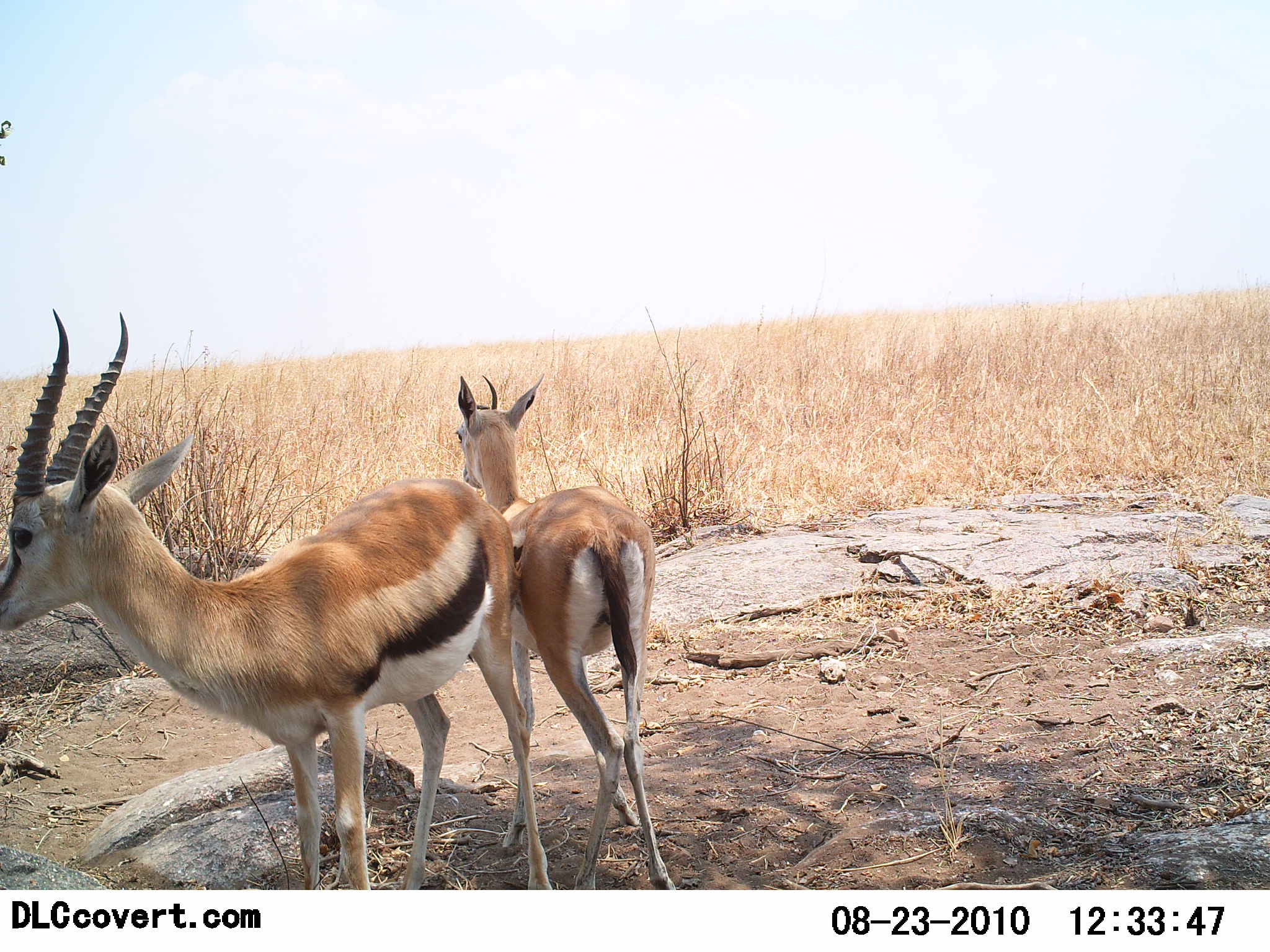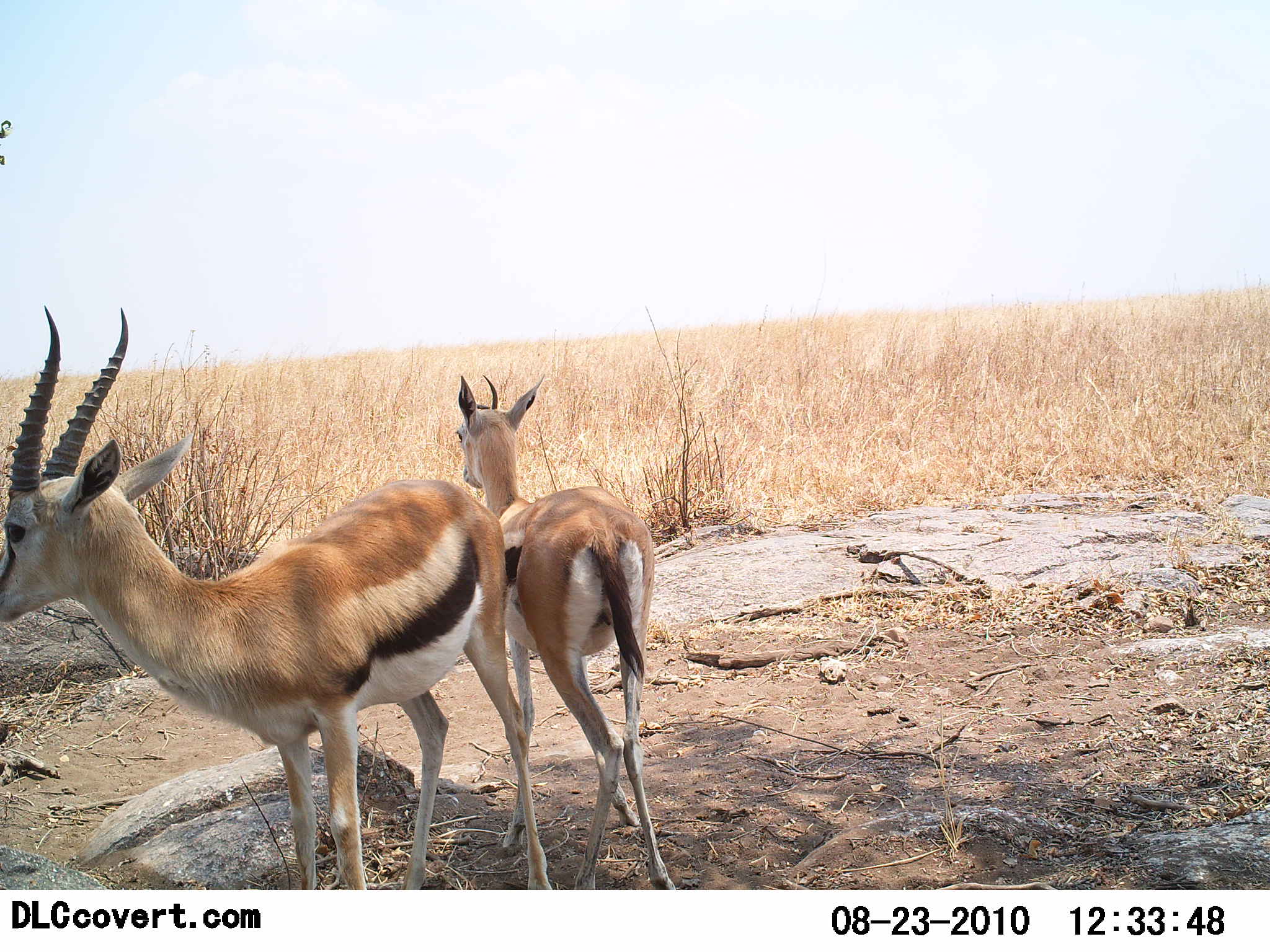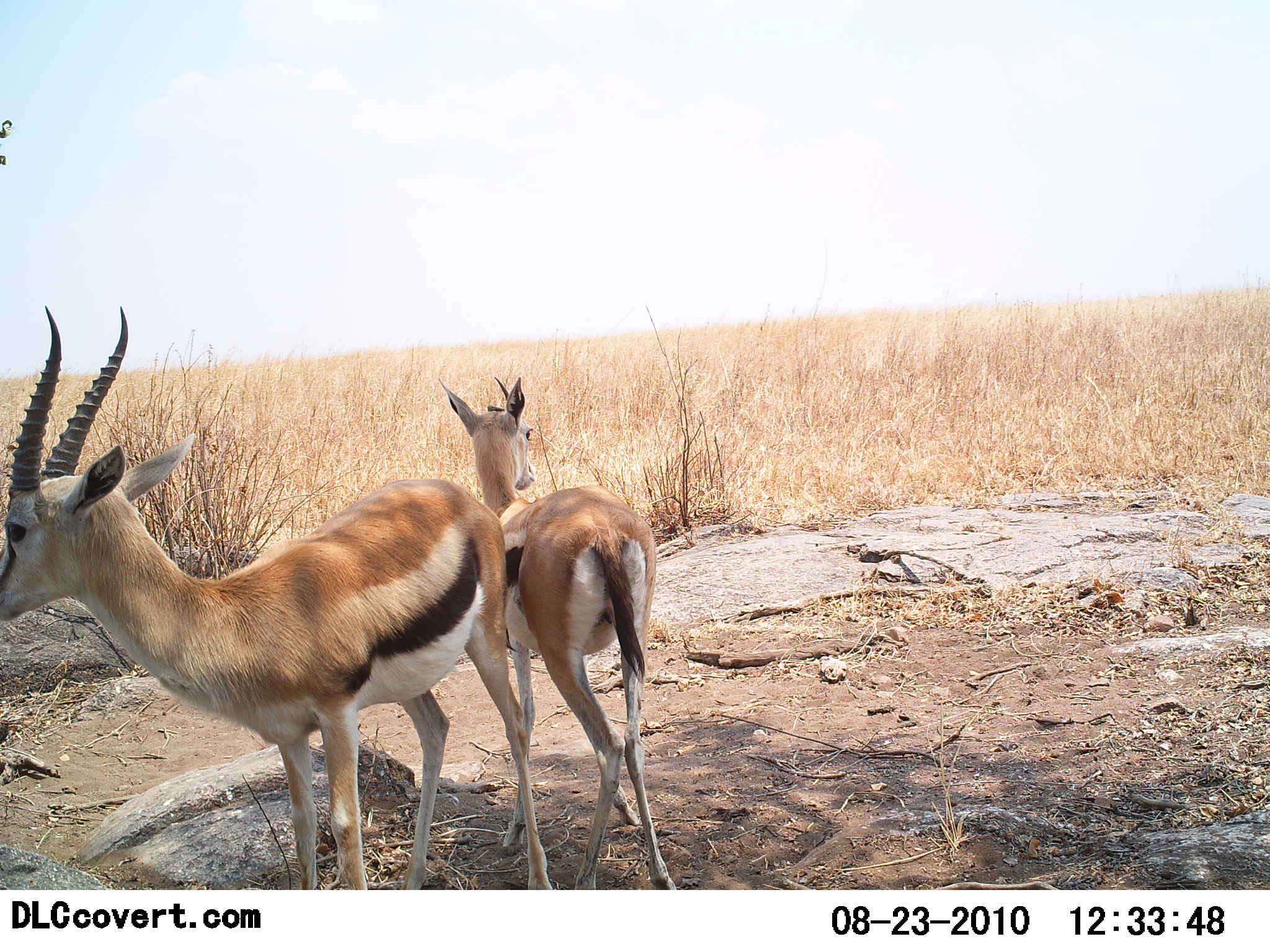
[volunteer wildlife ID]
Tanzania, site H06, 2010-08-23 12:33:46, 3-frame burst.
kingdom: Animalia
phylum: Chordata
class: Mammalia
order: Artiodactyla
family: Bovidae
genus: Eudorcas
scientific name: Eudorcas thomsonii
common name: thomson's gazelle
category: gazellethomsons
Gazellethomsons (thomson's gazelle) (Eudorcas thomsonii), count 2. Behavior (volunteer vote fractions): standing 100%, resting 0%, moving 0%, interacting 9%. Young present (vote fraction): 9%. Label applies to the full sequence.